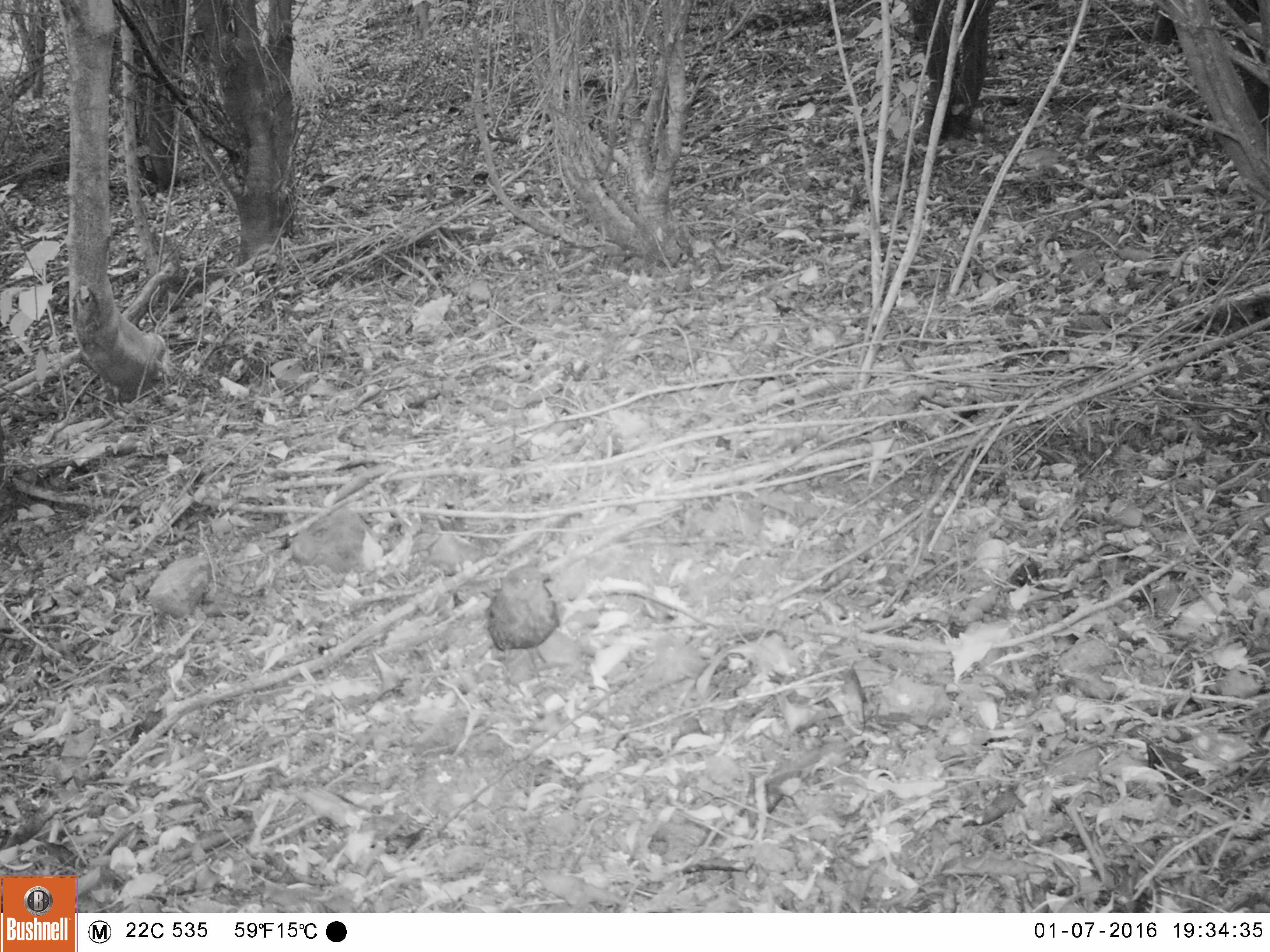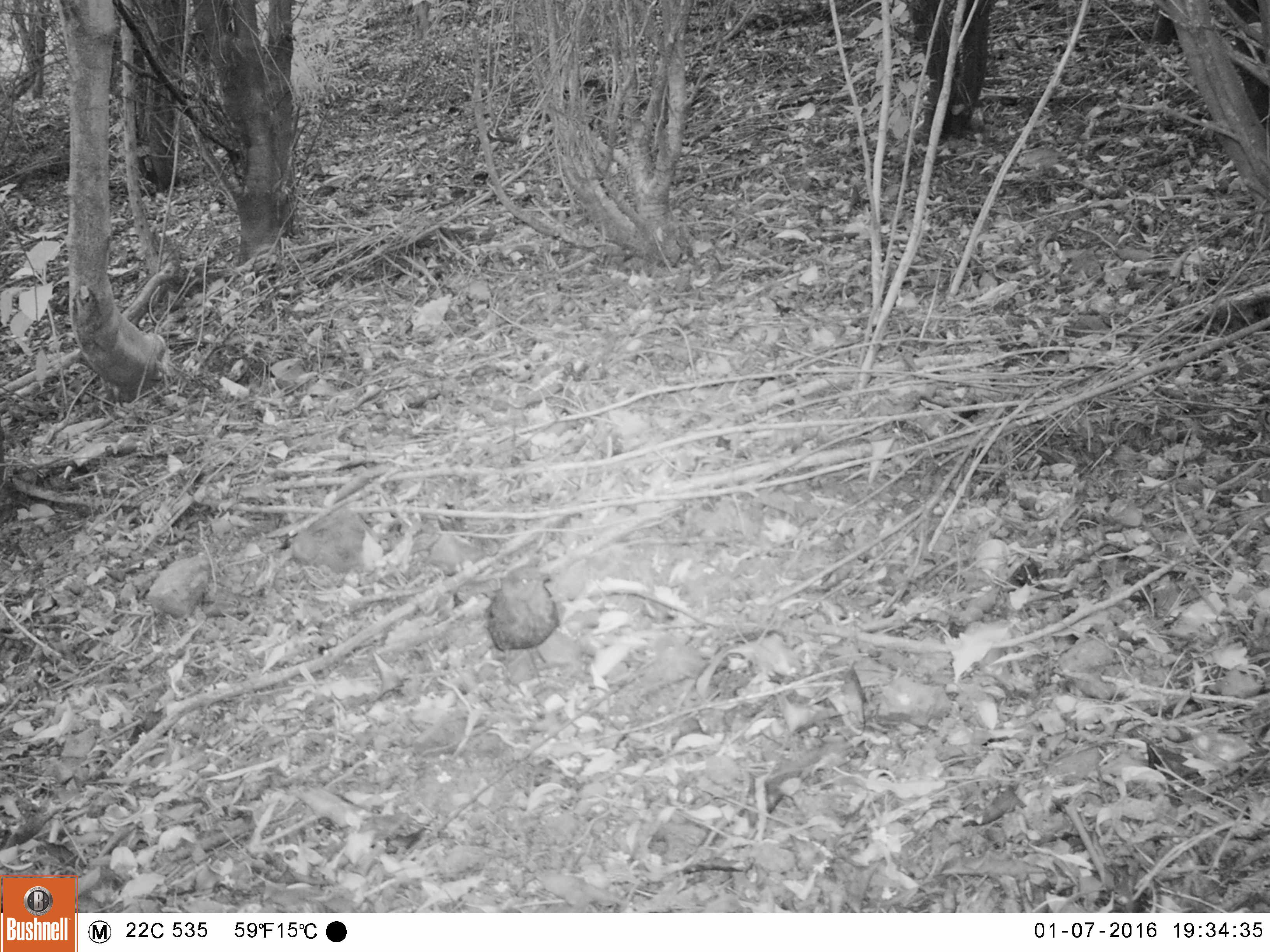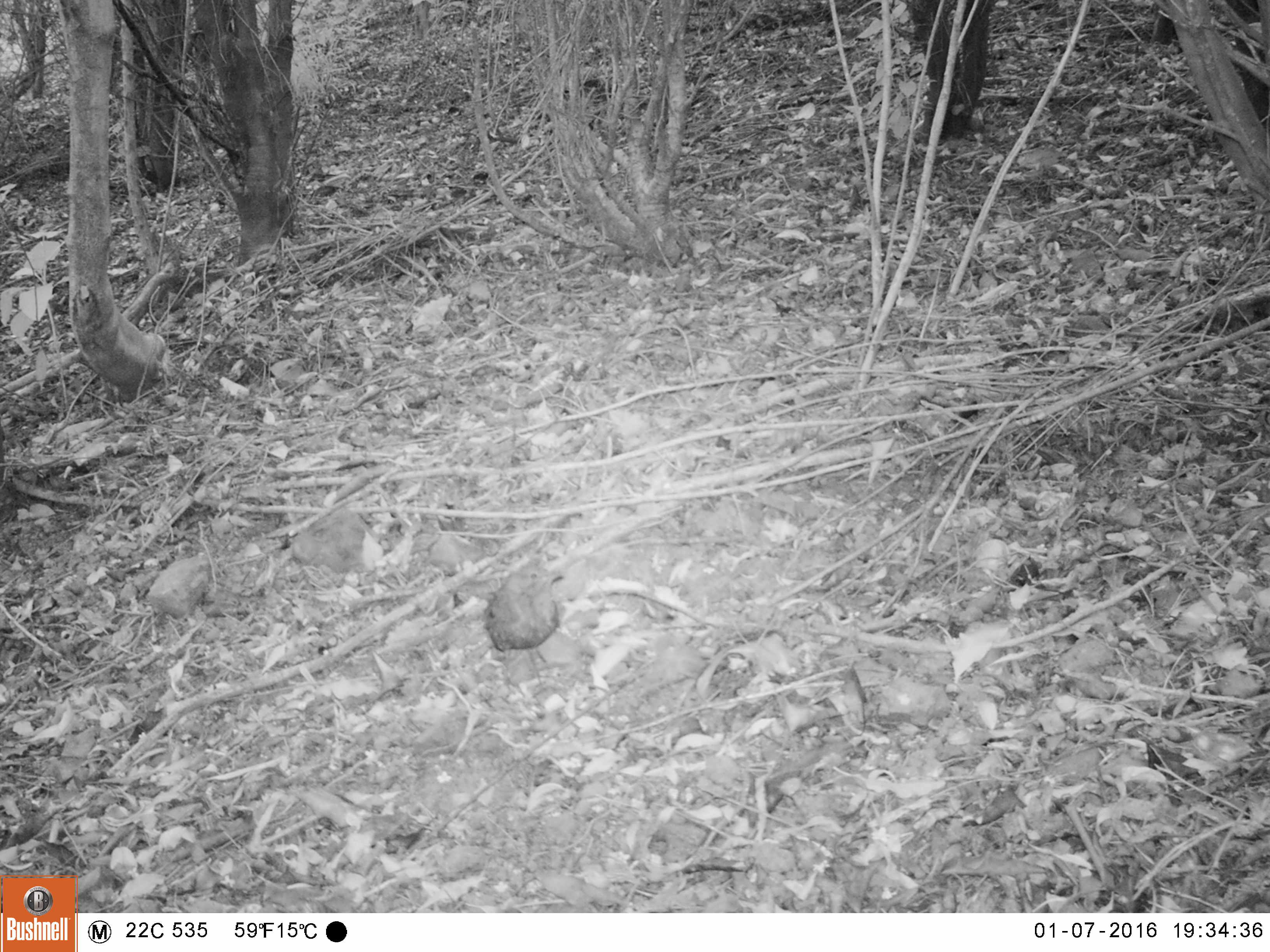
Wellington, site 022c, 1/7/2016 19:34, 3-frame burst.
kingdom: Animalia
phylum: Chordata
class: Aves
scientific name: Aves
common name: bird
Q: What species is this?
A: Bird (Aves).